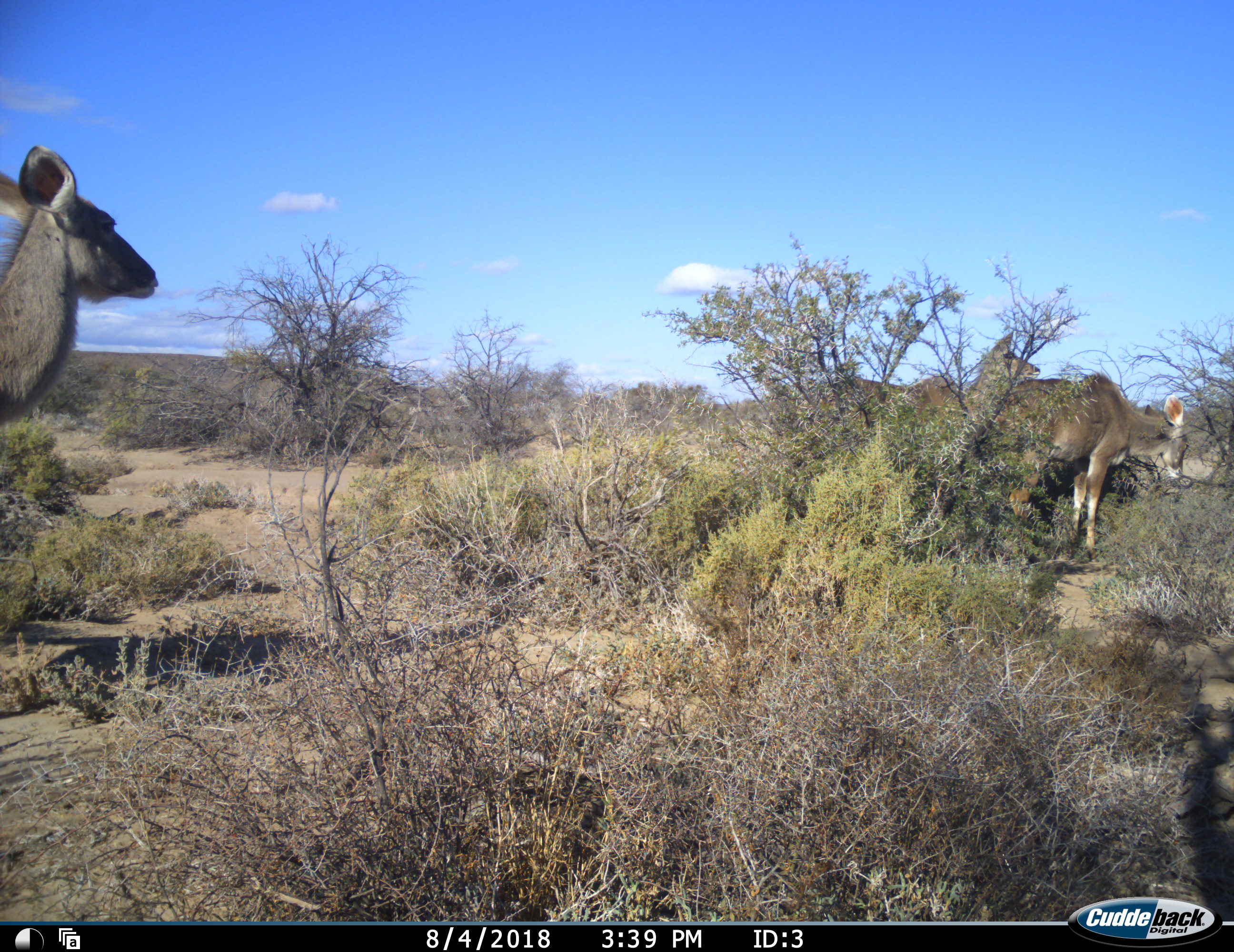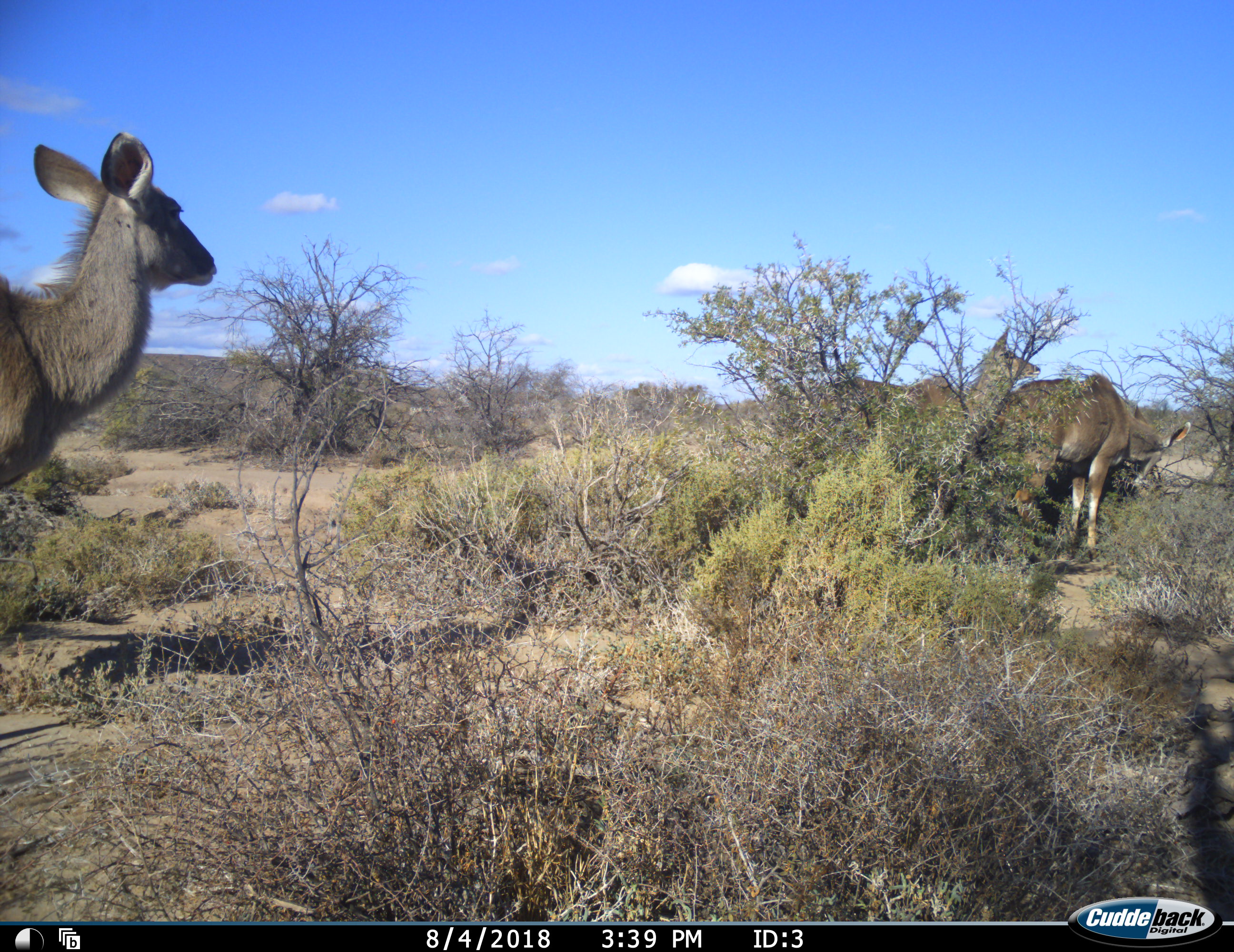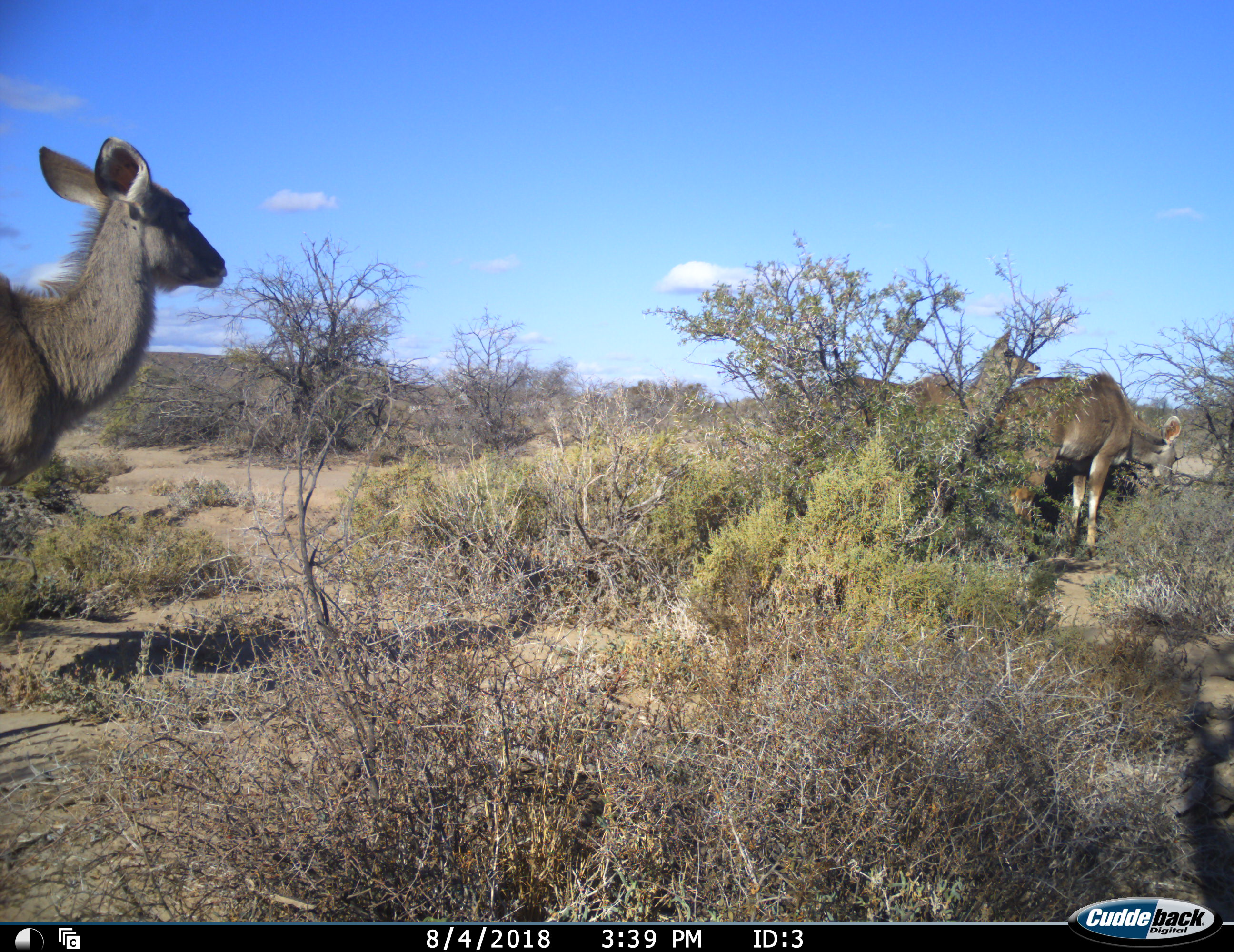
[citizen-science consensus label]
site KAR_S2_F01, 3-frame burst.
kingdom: Animalia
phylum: Chordata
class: Mammalia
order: Artiodactyla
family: Bovidae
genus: Tragelaphus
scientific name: Tragelaphus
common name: kudu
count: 3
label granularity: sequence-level